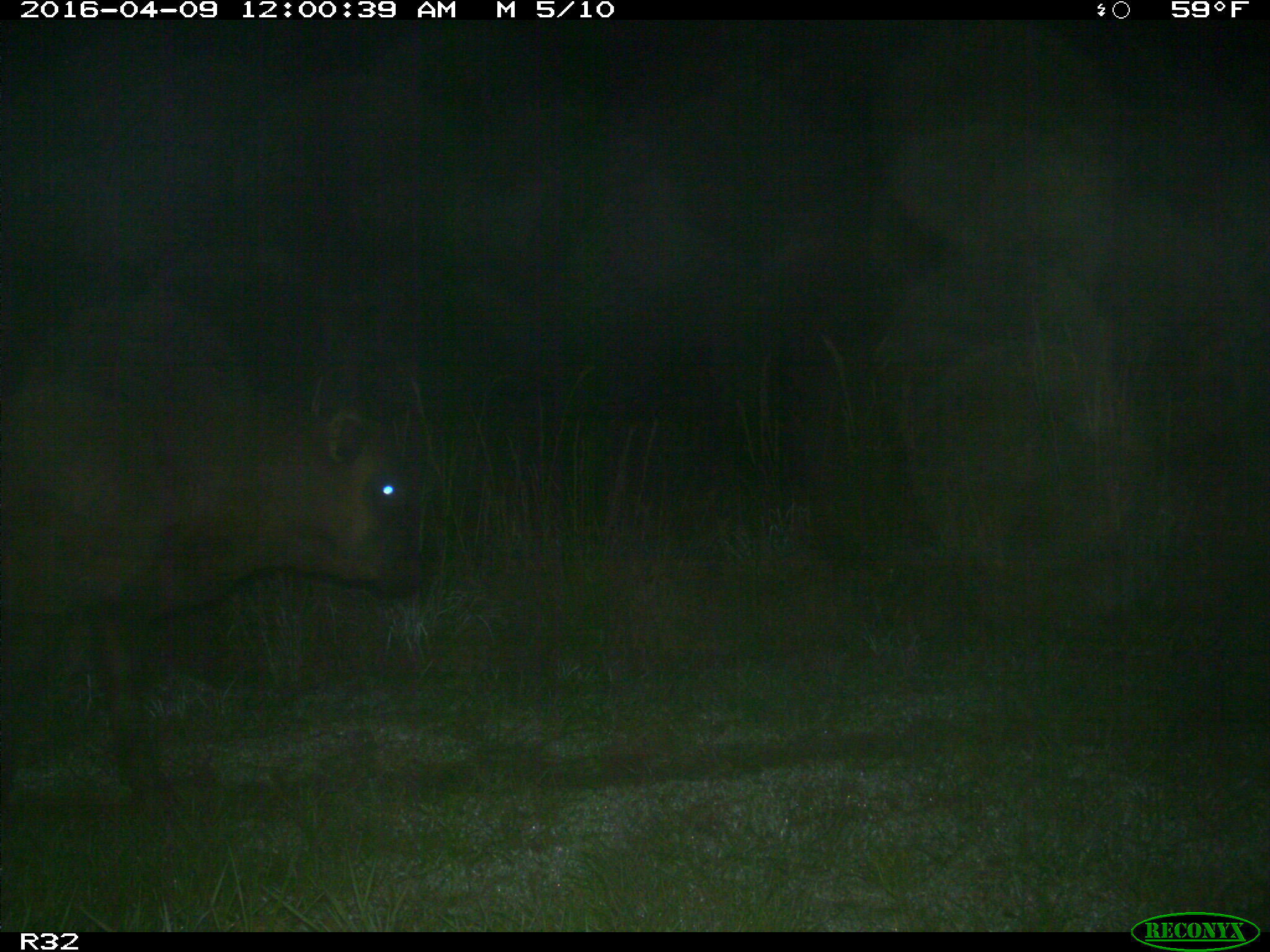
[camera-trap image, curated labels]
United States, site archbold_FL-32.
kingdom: Animalia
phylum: Chordata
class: Mammalia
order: Artiodactyla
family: Bovidae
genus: Bos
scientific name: Bos taurus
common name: domestic cow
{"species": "Bos taurus (domestic cow)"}